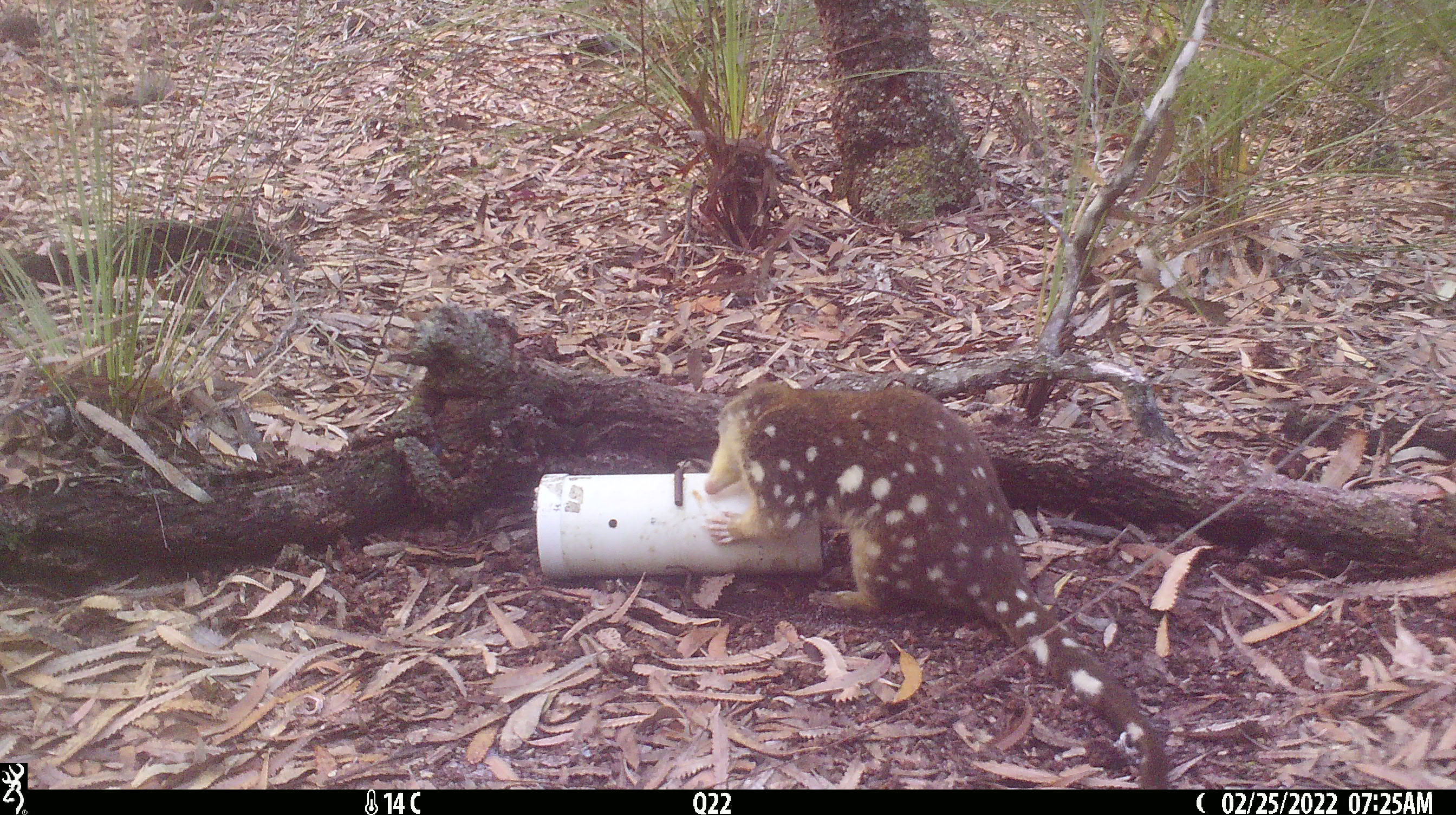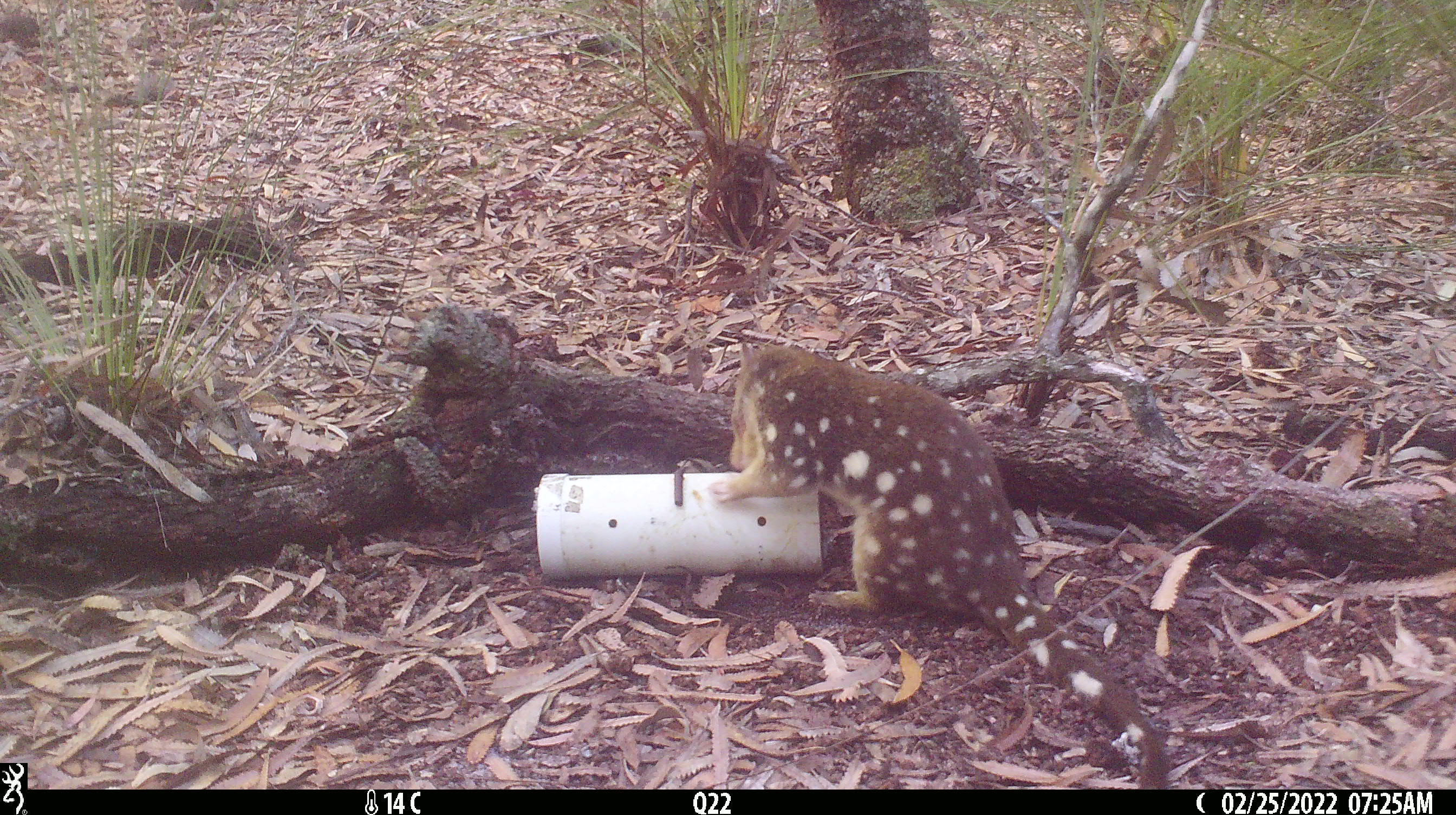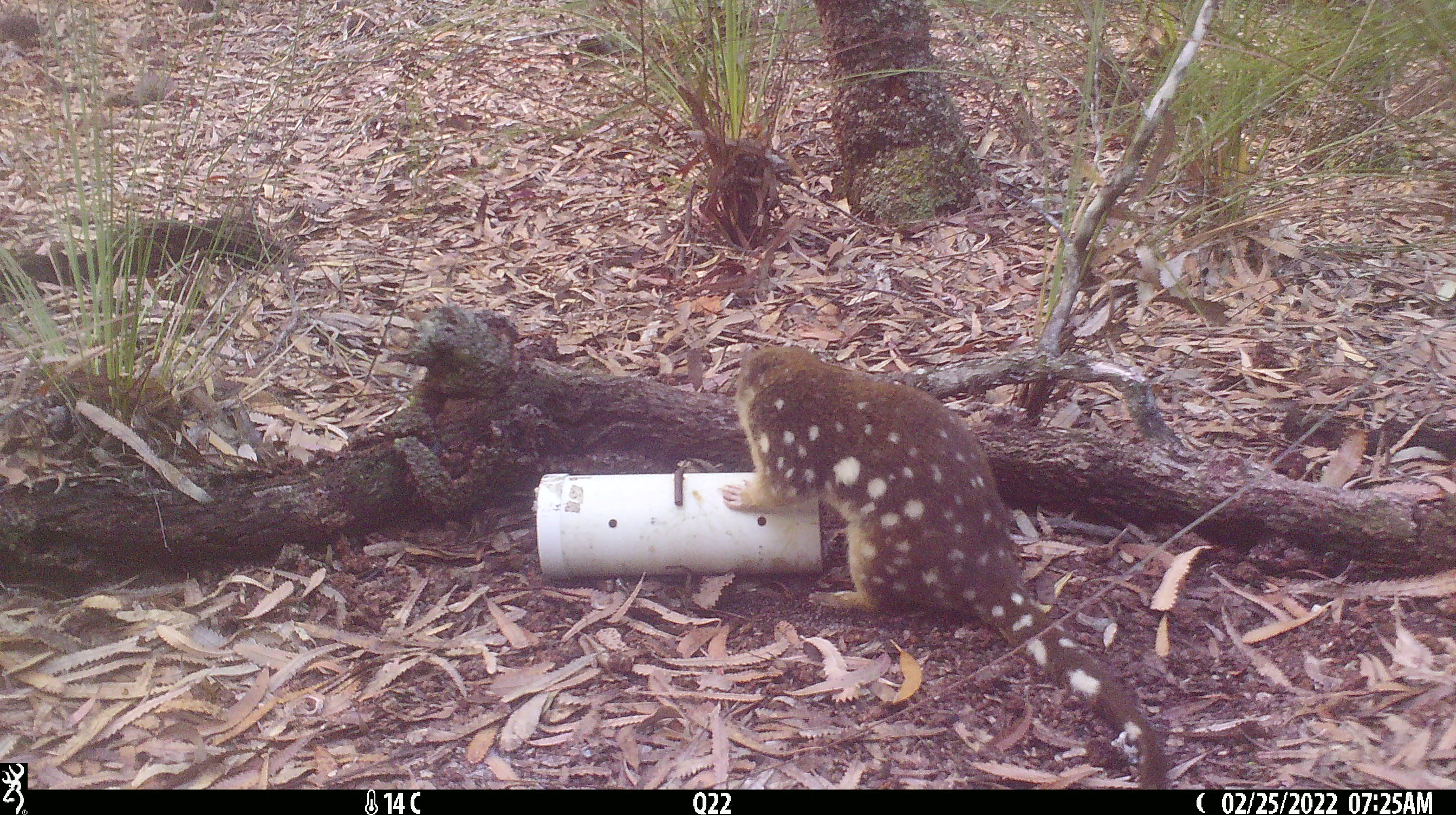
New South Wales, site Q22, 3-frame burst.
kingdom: Animalia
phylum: Chordata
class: Mammalia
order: Dasyuromorphia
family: Dasyuridae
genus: Dasyurus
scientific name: Dasyurus maculatus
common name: spotted-tailed quoll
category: quoll